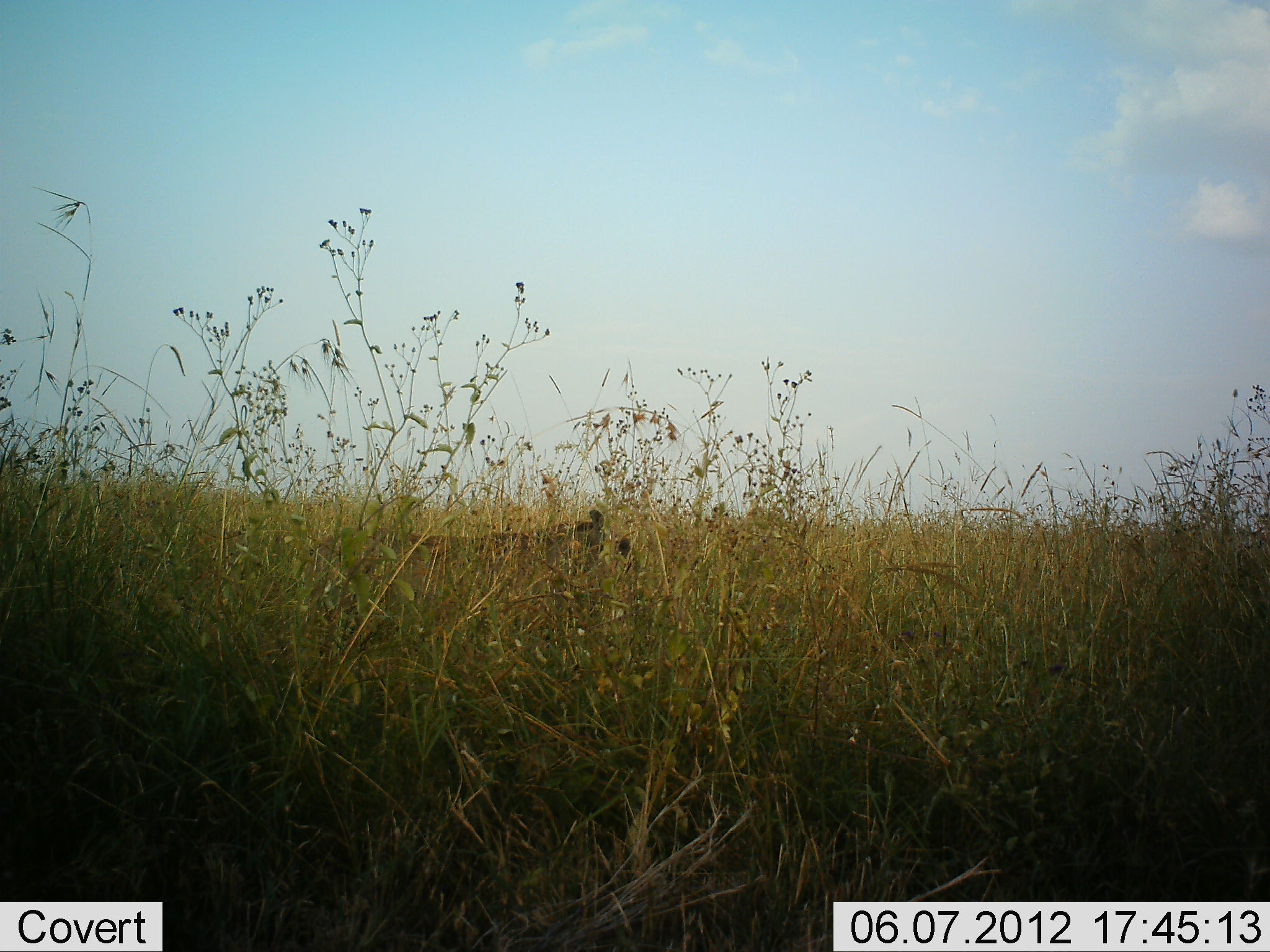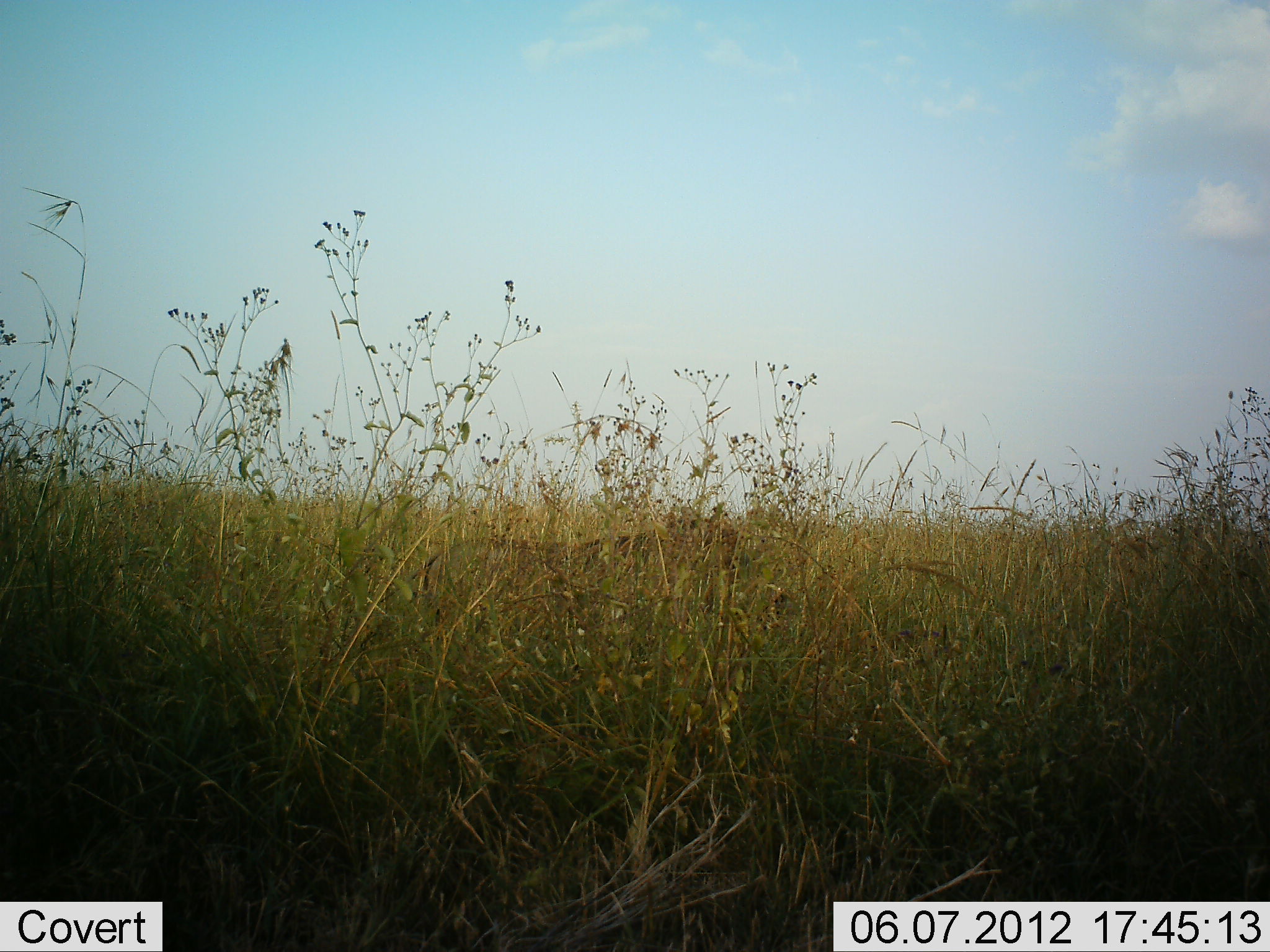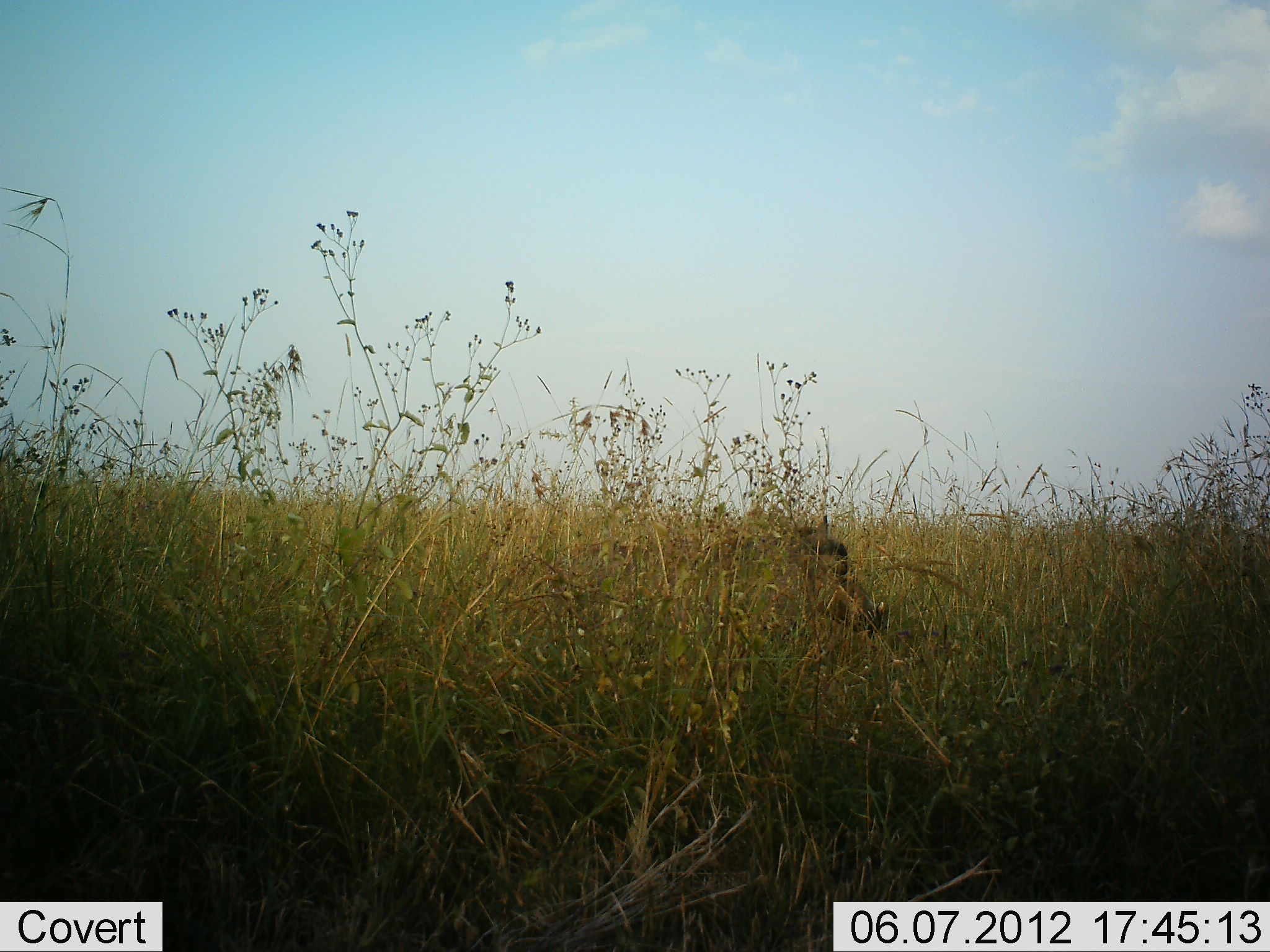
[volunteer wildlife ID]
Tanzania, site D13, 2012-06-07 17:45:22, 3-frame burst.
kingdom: Animalia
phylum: Chordata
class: Mammalia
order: Artiodactyla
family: Suidae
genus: Phacochoerus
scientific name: Phacochoerus africanus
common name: warthog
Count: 1.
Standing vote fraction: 10%.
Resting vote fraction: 0%.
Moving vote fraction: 90%.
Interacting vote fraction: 0%.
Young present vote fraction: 0%.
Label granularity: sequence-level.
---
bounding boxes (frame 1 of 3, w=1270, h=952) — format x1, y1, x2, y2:
animal: 300, 509, 630, 652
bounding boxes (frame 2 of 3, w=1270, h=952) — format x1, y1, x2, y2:
animal: 367, 506, 736, 644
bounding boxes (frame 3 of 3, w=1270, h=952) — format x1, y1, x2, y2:
animal: 552, 512, 885, 636